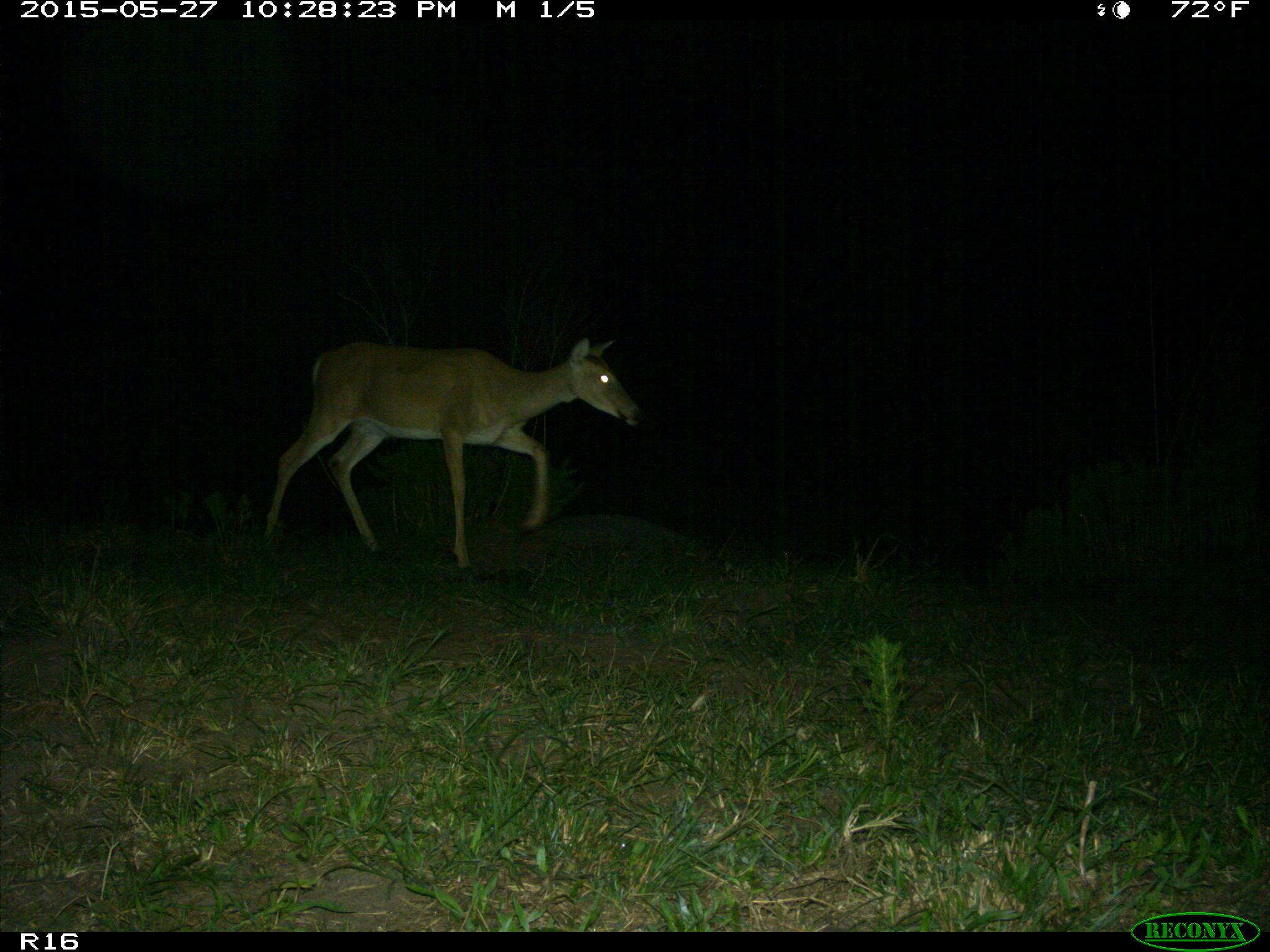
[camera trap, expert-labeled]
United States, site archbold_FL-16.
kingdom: Animalia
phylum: Chordata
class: Mammalia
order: Artiodactyla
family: Cervidae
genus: Odocoileus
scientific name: Odocoileus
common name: deer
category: unidentified deer